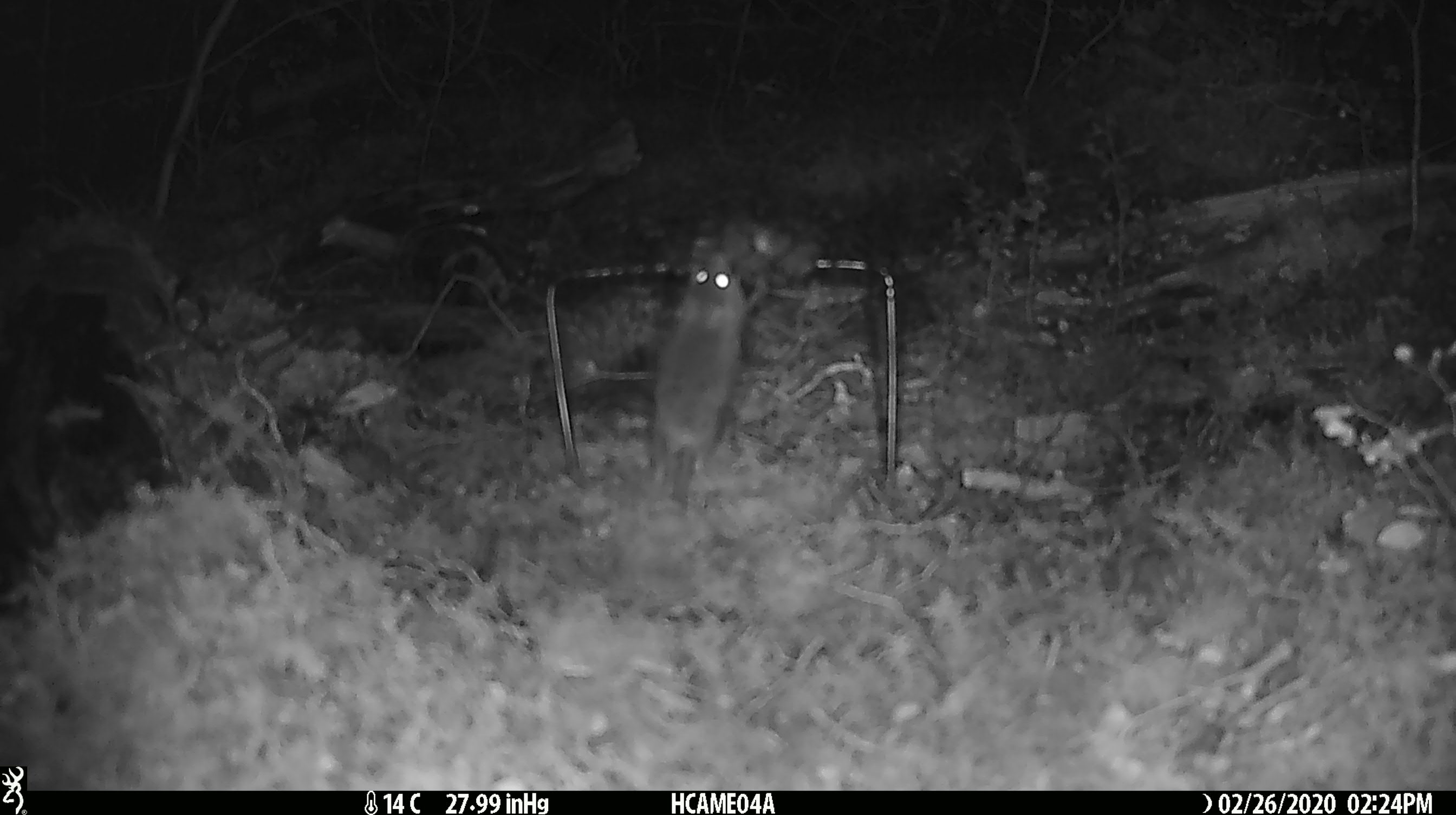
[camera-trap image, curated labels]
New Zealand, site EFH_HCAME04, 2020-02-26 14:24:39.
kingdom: Animalia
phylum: Chordata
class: Mammalia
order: Rodentia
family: Muridae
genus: Mus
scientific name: Mus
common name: mouse